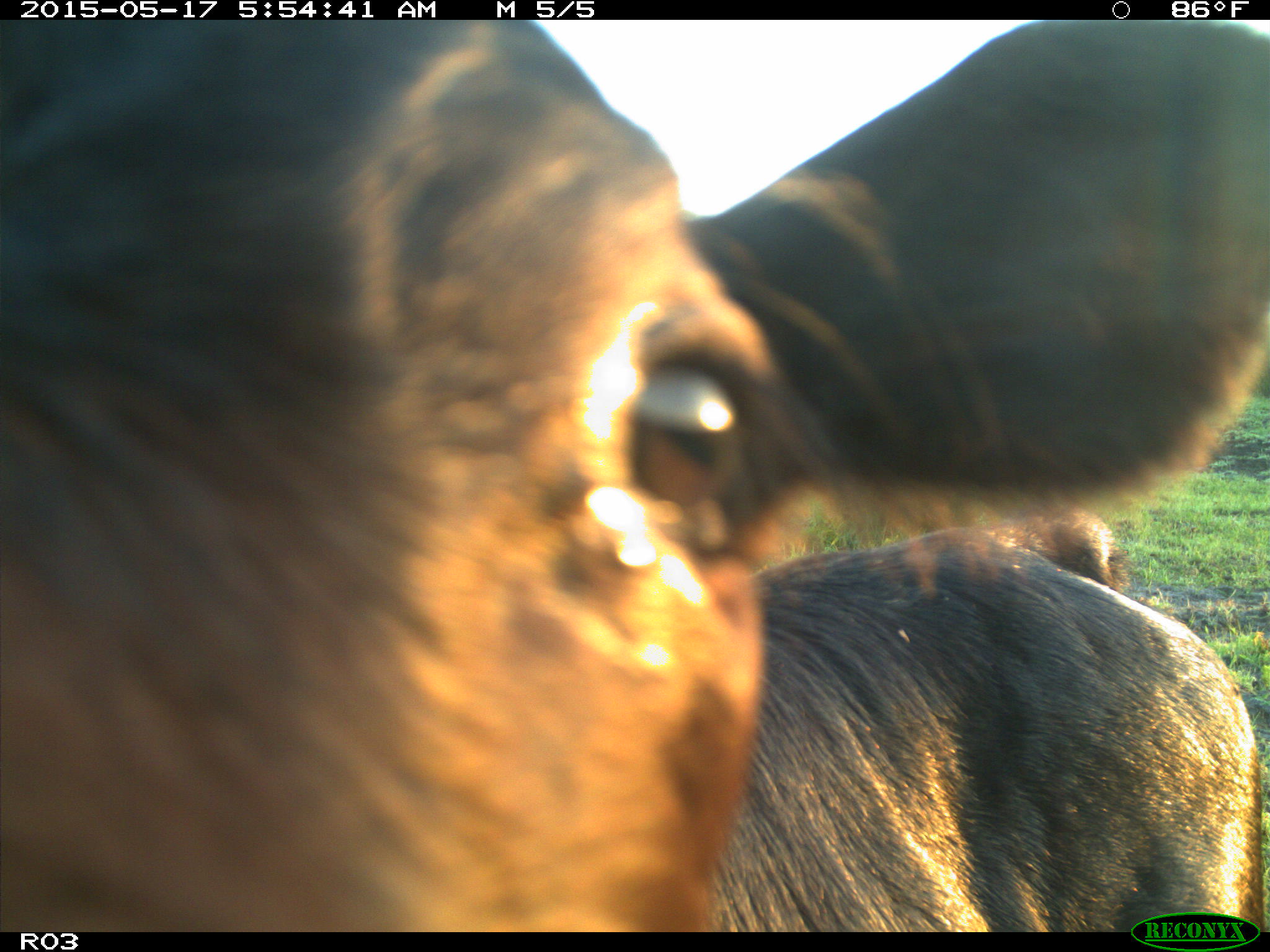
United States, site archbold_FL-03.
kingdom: Animalia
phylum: Chordata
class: Mammalia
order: Artiodactyla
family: Bovidae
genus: Bos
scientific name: Bos taurus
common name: domestic cow